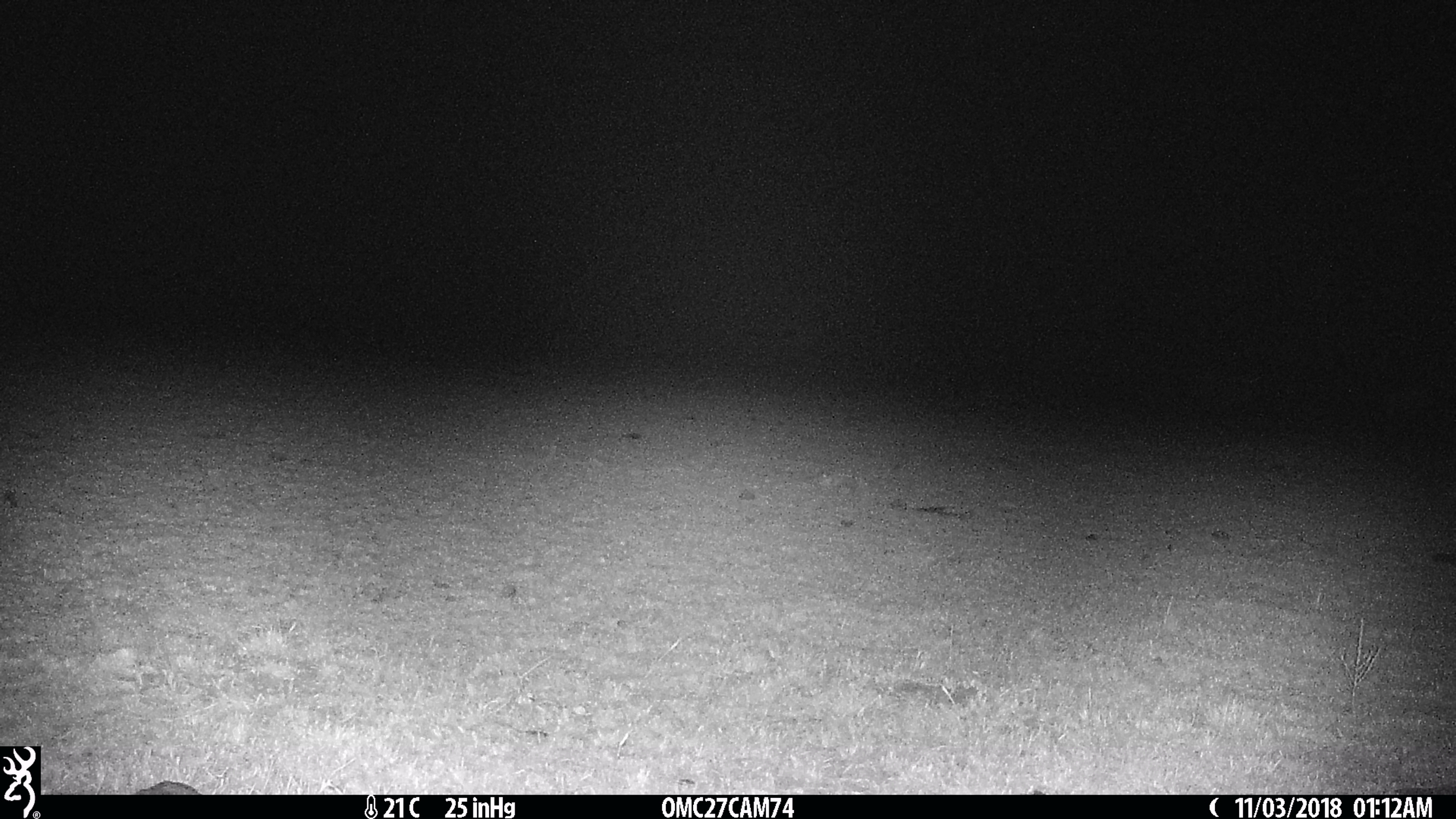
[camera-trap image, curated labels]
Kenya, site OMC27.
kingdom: Animalia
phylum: Chordata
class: Mammalia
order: Artiodactyla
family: Bovidae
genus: Connochaetes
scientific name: Connochaetes taurinus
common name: blue wildebeest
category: wildebeest